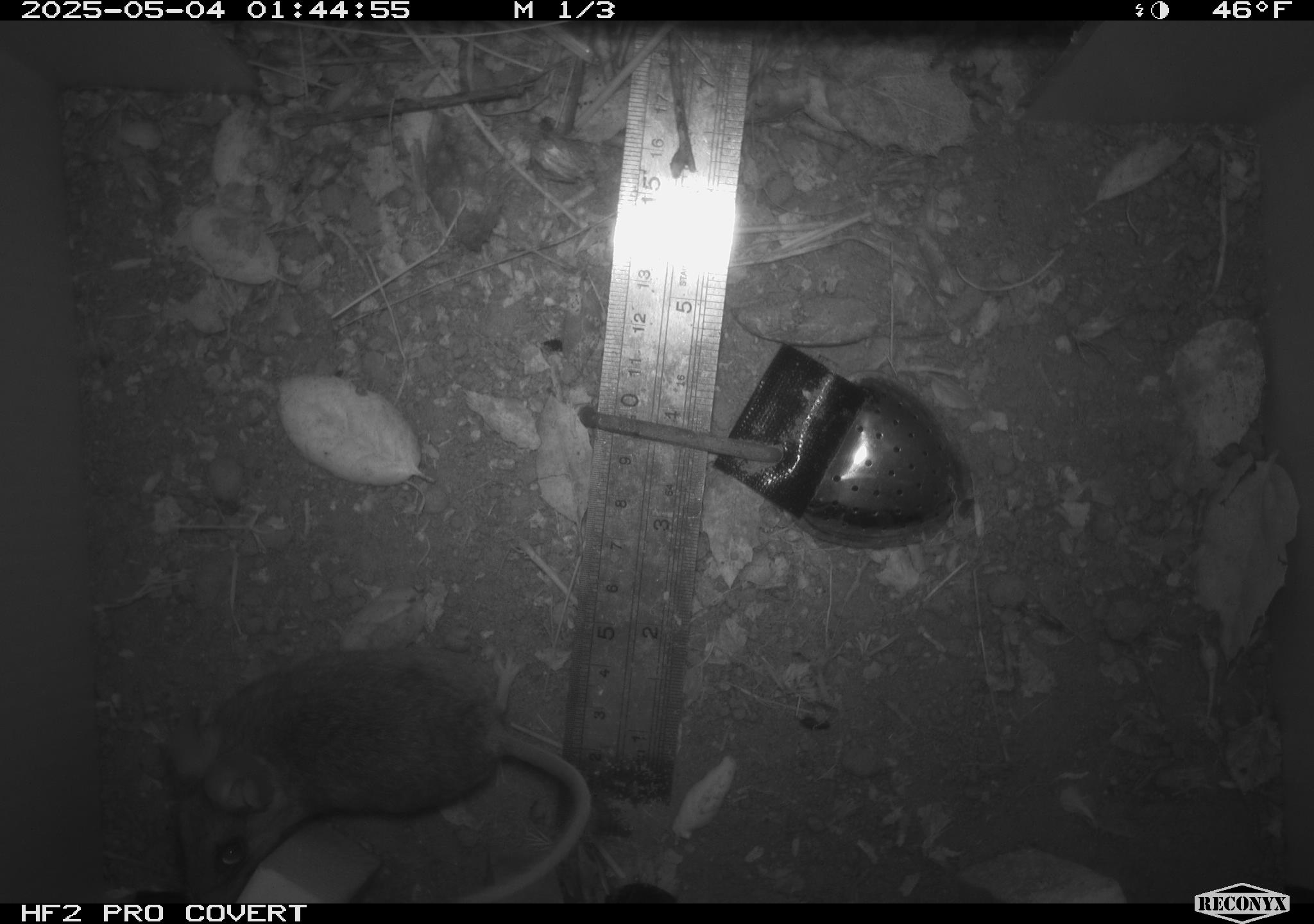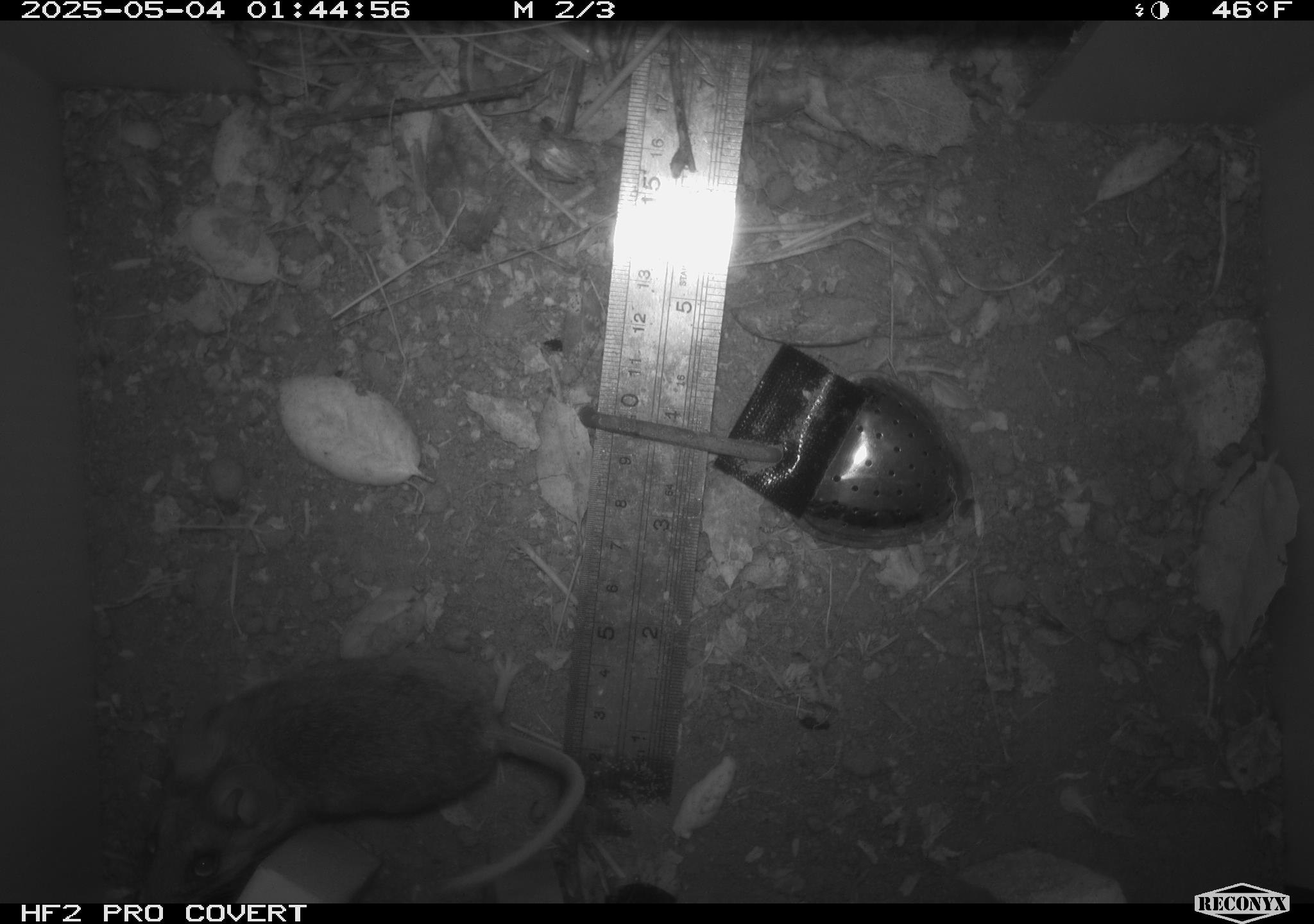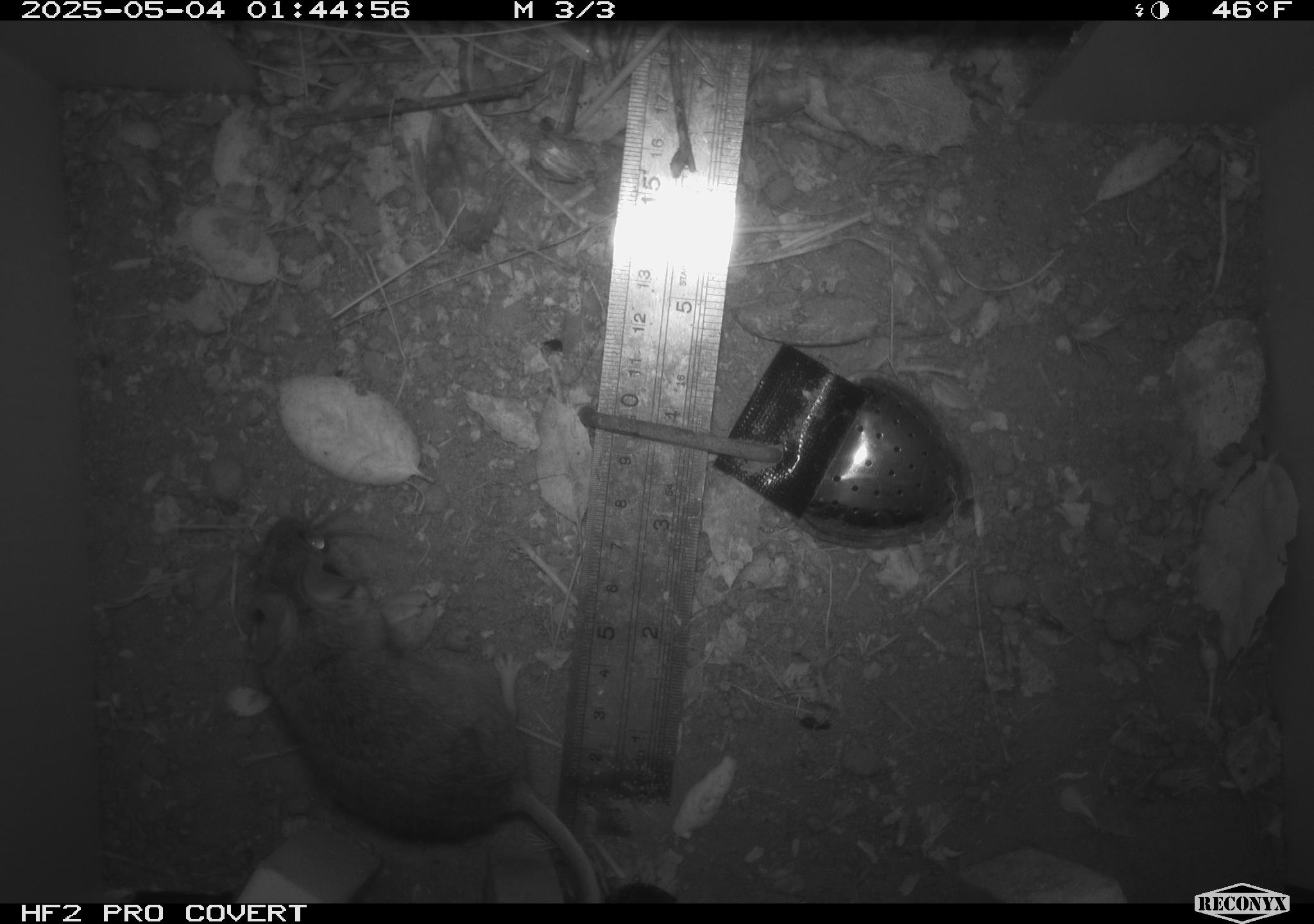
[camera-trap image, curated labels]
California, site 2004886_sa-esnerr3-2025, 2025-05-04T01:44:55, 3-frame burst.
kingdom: Animalia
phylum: Chordata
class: Mammalia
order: Rodentia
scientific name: Rodentia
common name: rodent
Rodent (Rodentia).